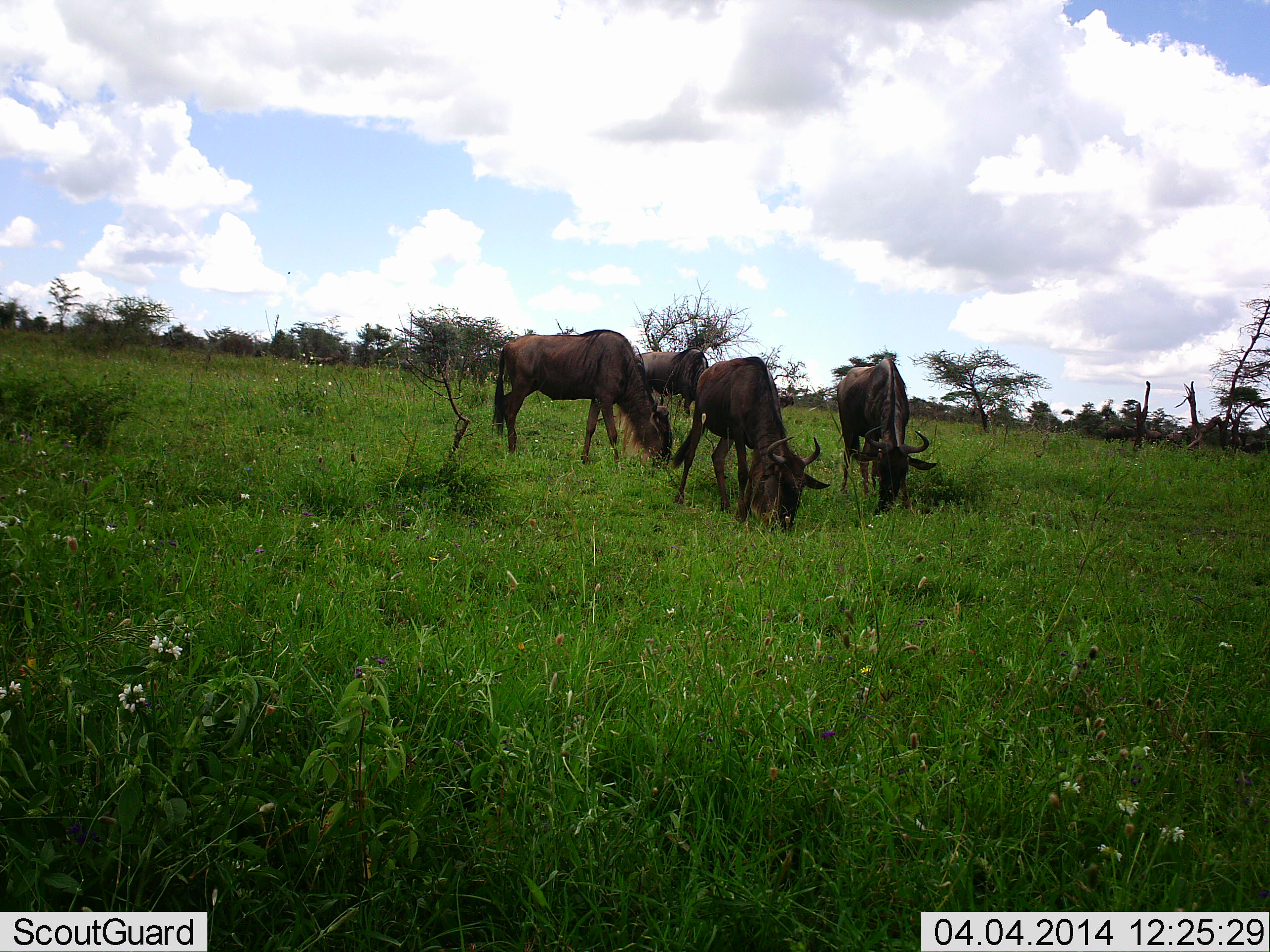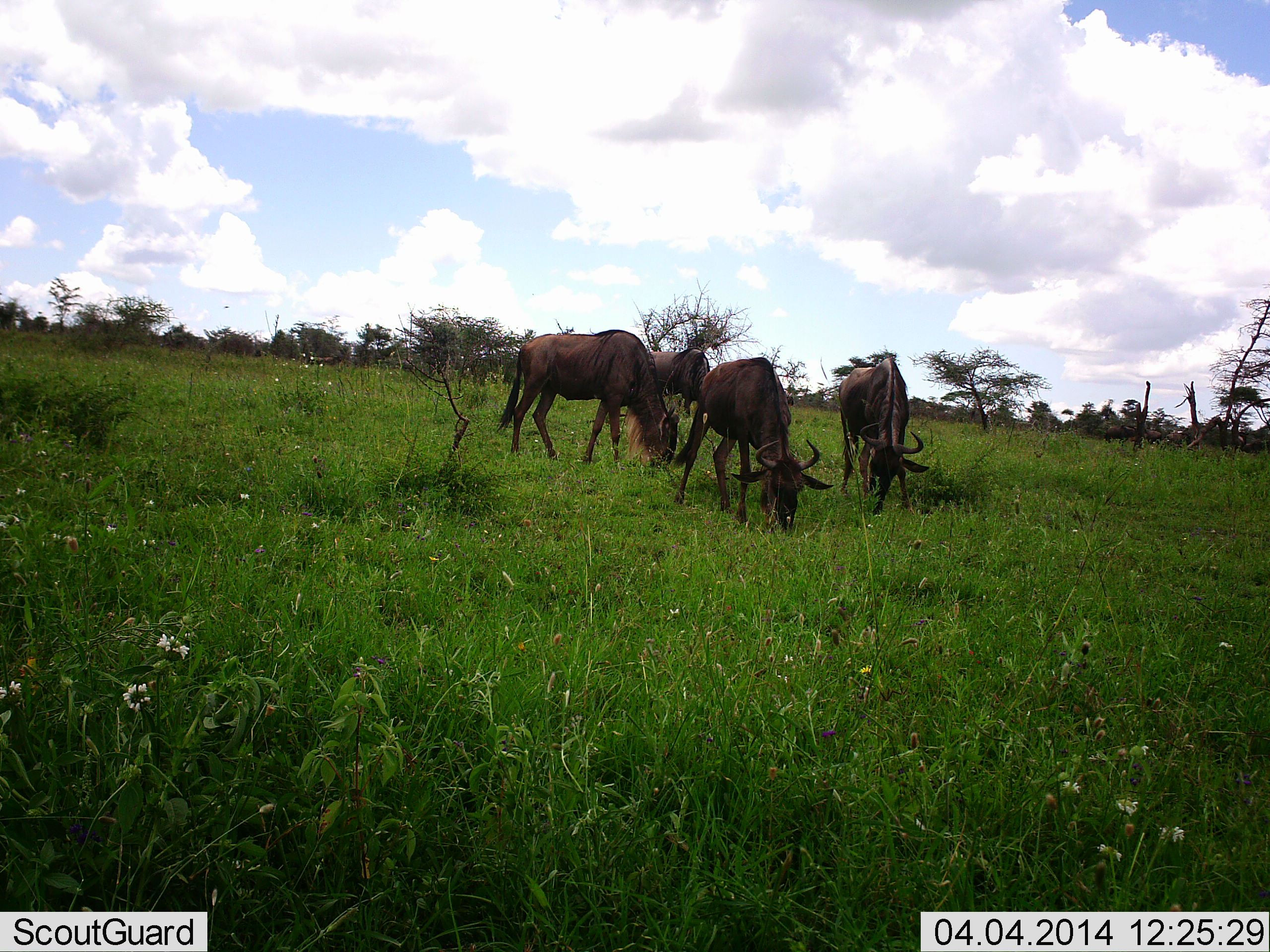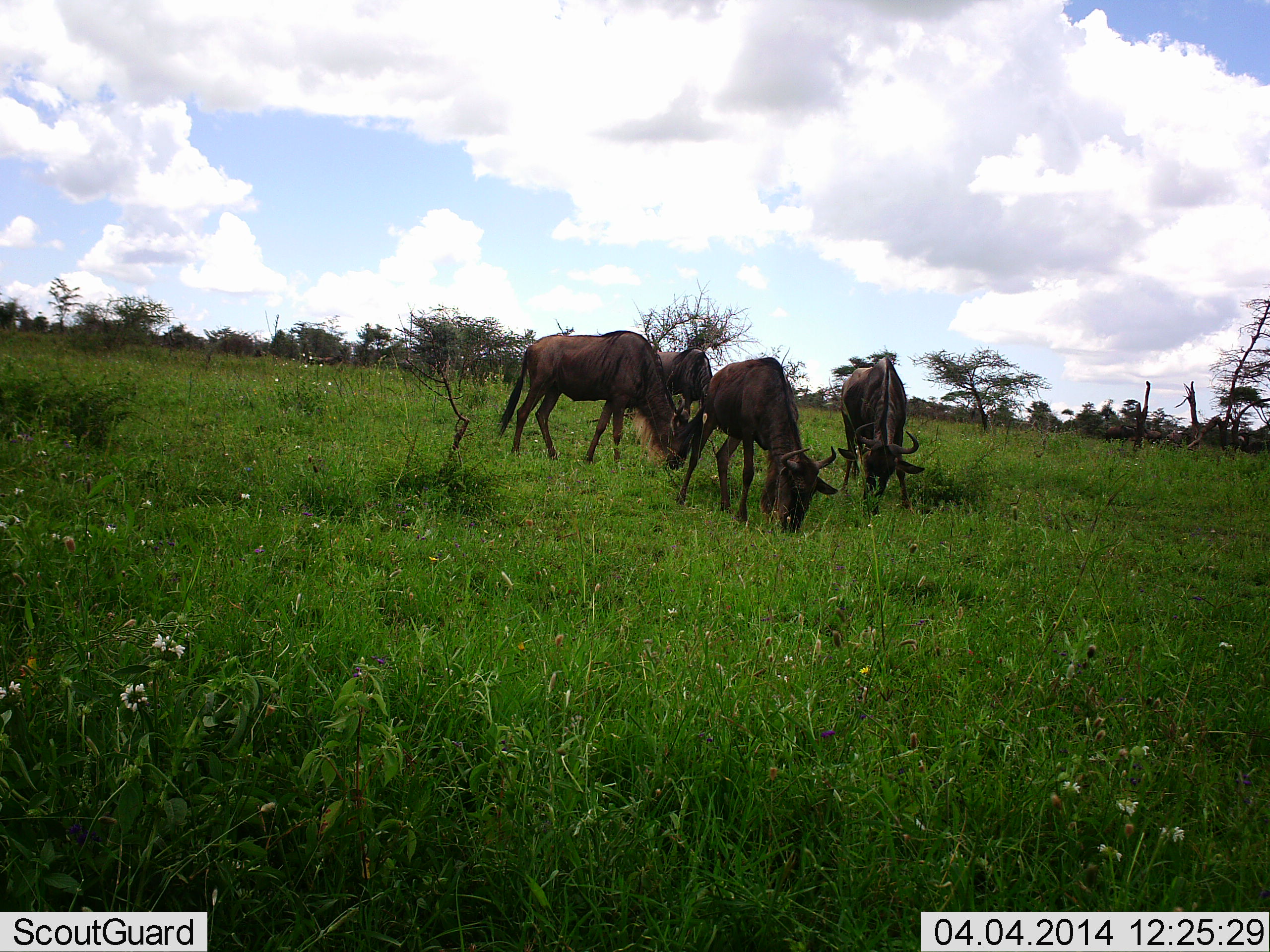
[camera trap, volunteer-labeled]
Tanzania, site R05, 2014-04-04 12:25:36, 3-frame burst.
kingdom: Animalia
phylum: Chordata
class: Mammalia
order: Artiodactyla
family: Bovidae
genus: Connochaetes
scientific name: Connochaetes taurinus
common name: blue wildebeest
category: wildebeest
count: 4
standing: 0%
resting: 0%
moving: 0%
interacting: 0%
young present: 0%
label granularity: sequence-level